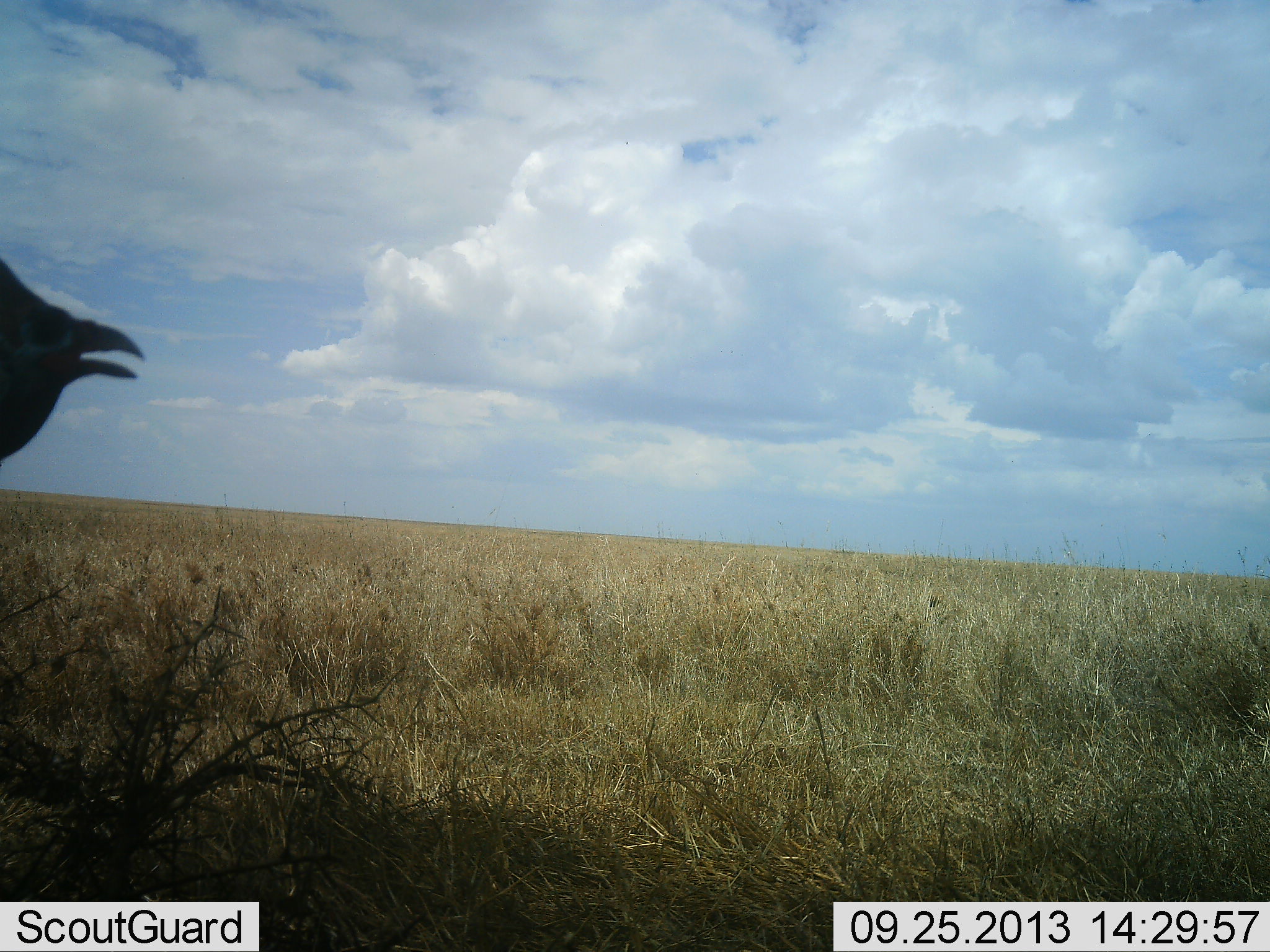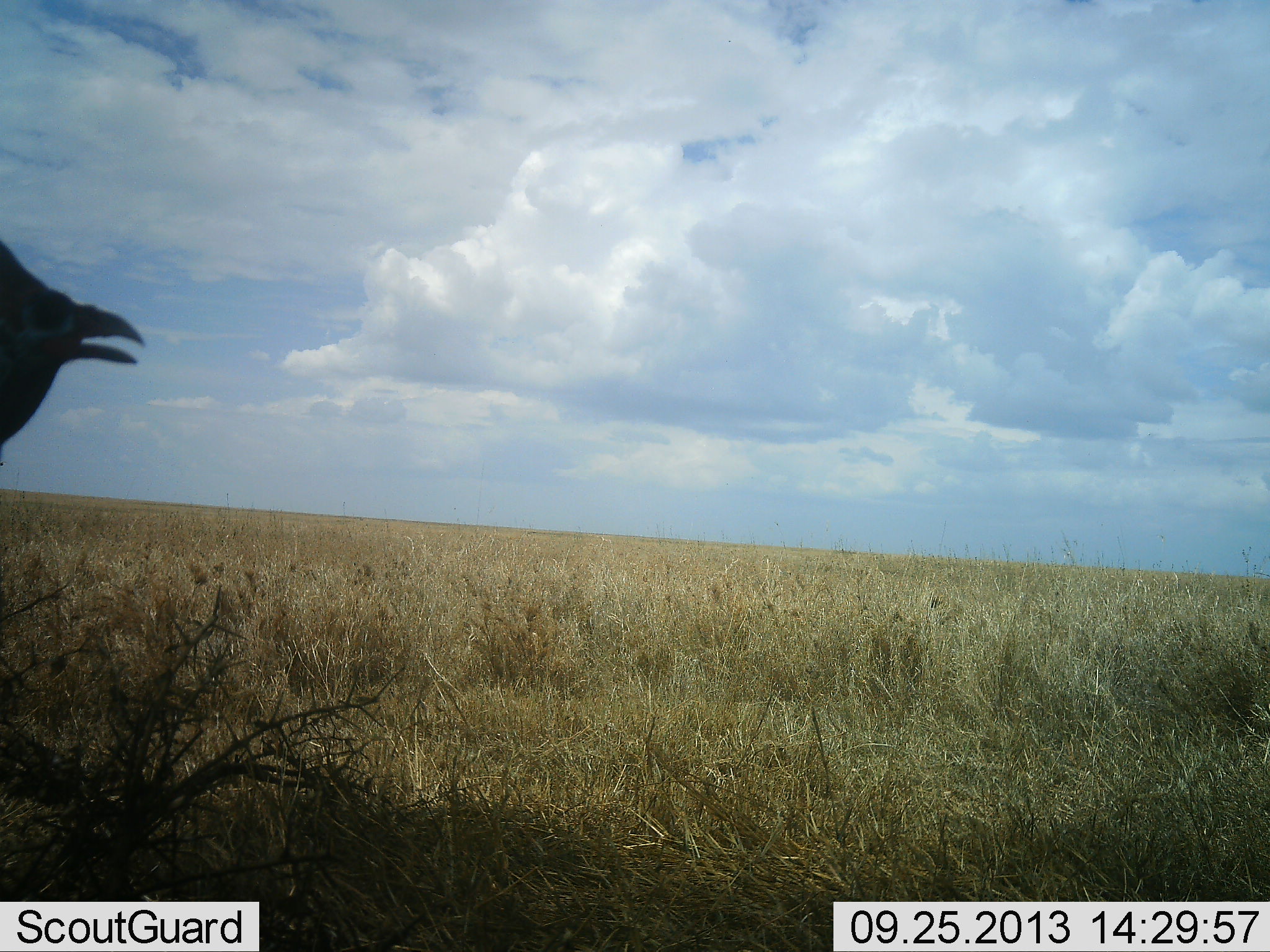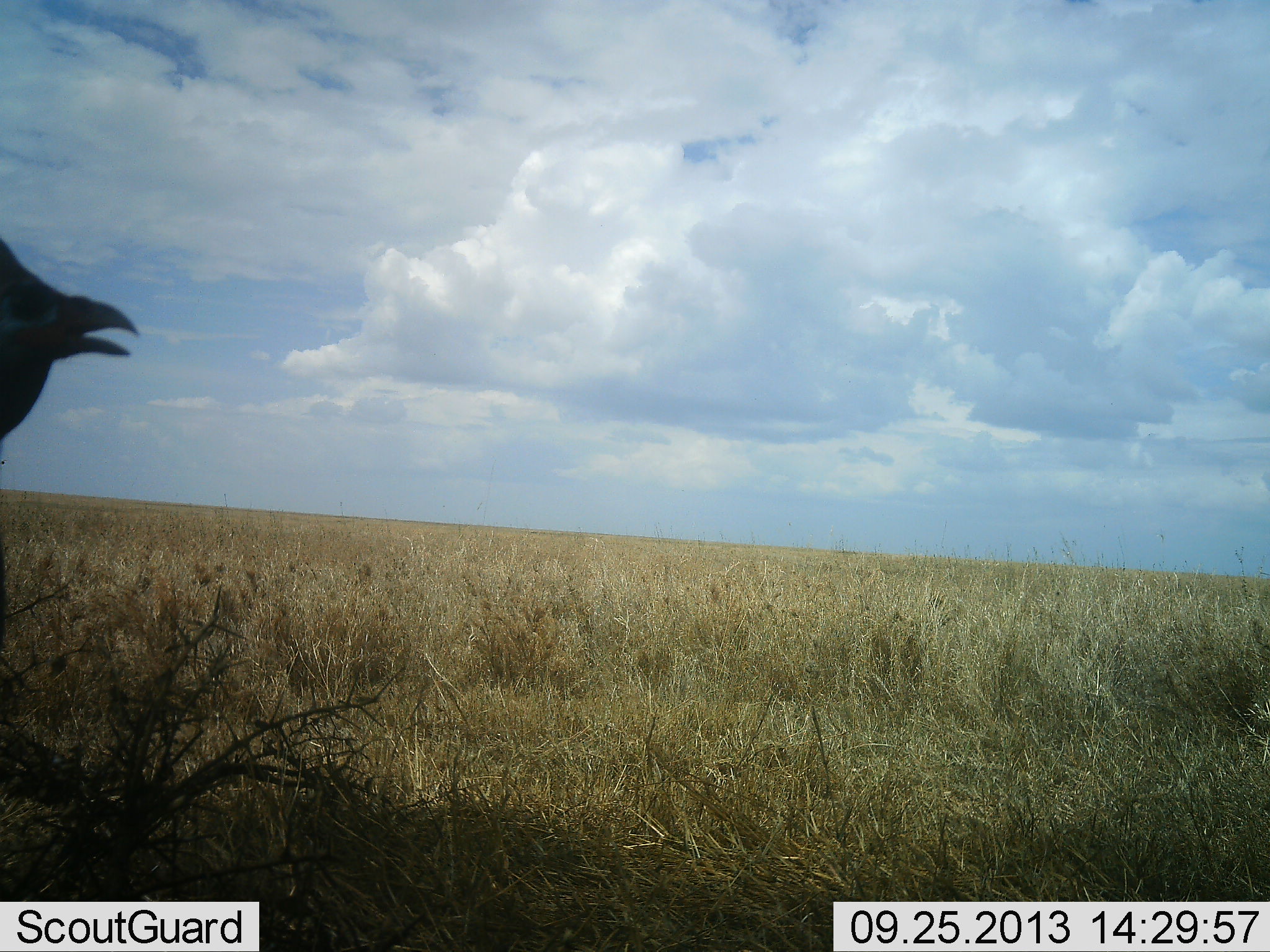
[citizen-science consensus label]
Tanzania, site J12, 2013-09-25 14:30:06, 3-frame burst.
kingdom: Animalia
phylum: Chordata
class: Aves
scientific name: Aves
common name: bird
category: otherbird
Otherbird (bird) (Aves), count 1. Behavior (volunteer vote fractions): standing 100%, resting 0%, moving 0%, interacting 0%. Young present (vote fraction): 0%. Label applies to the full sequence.